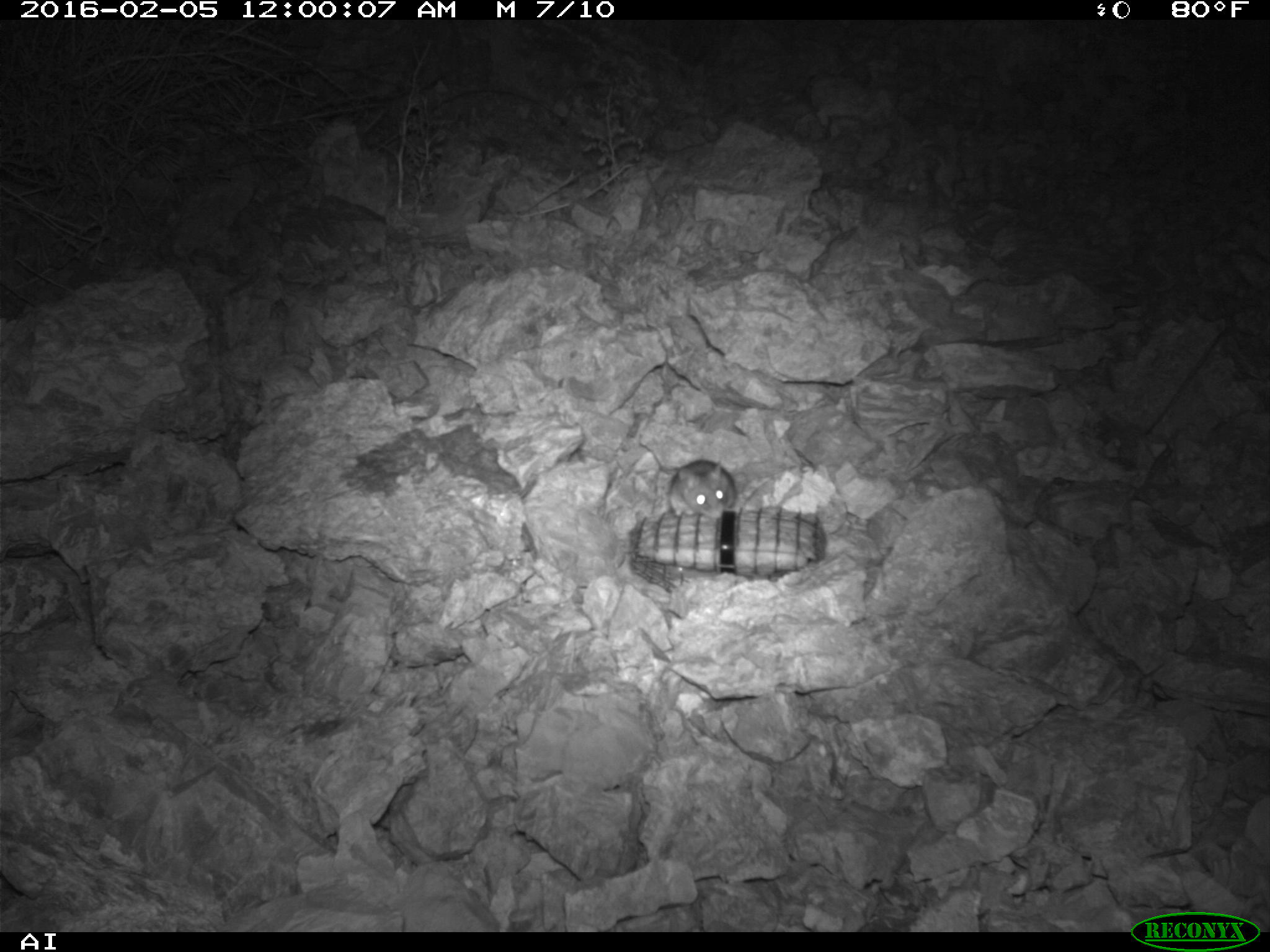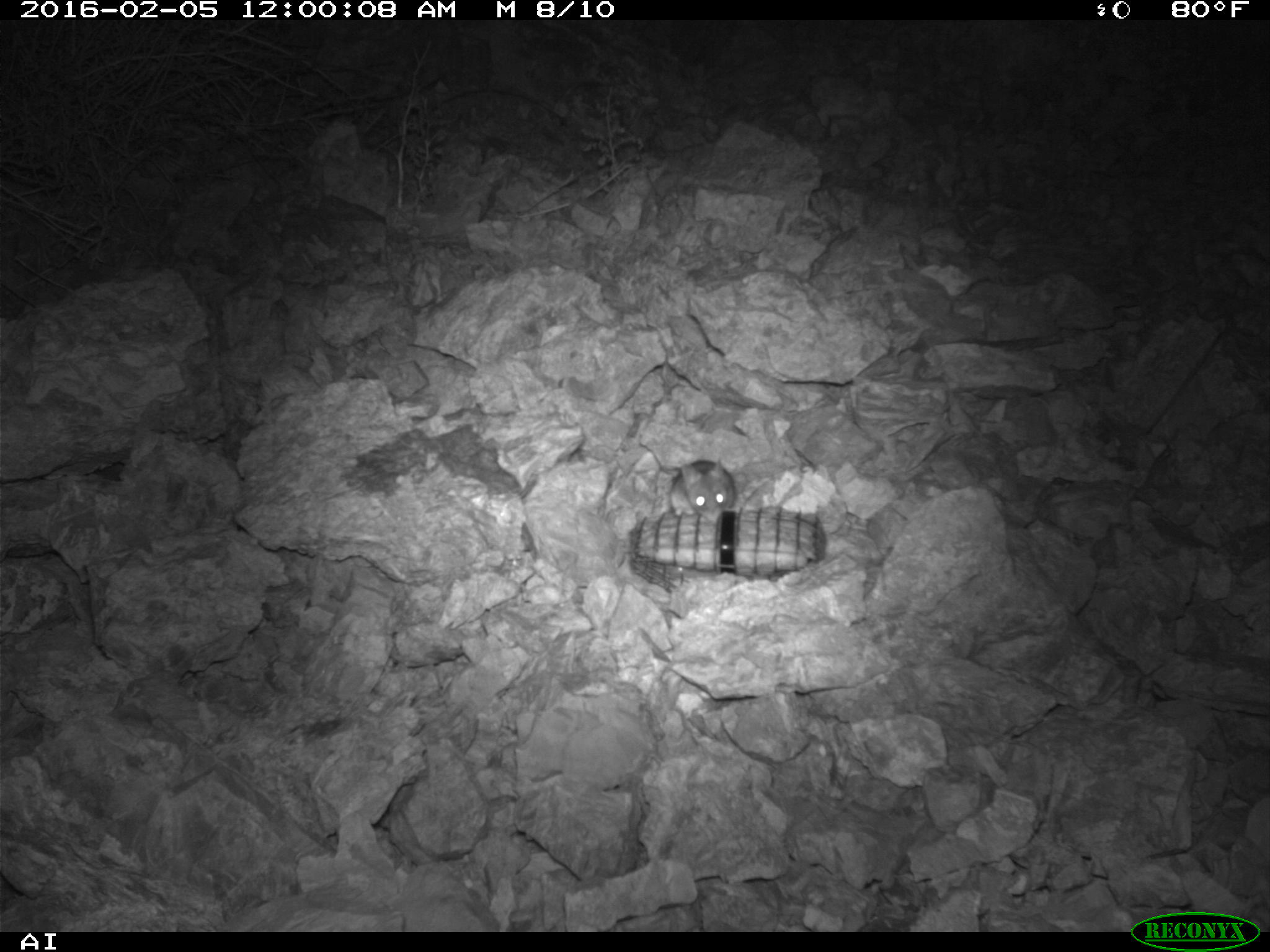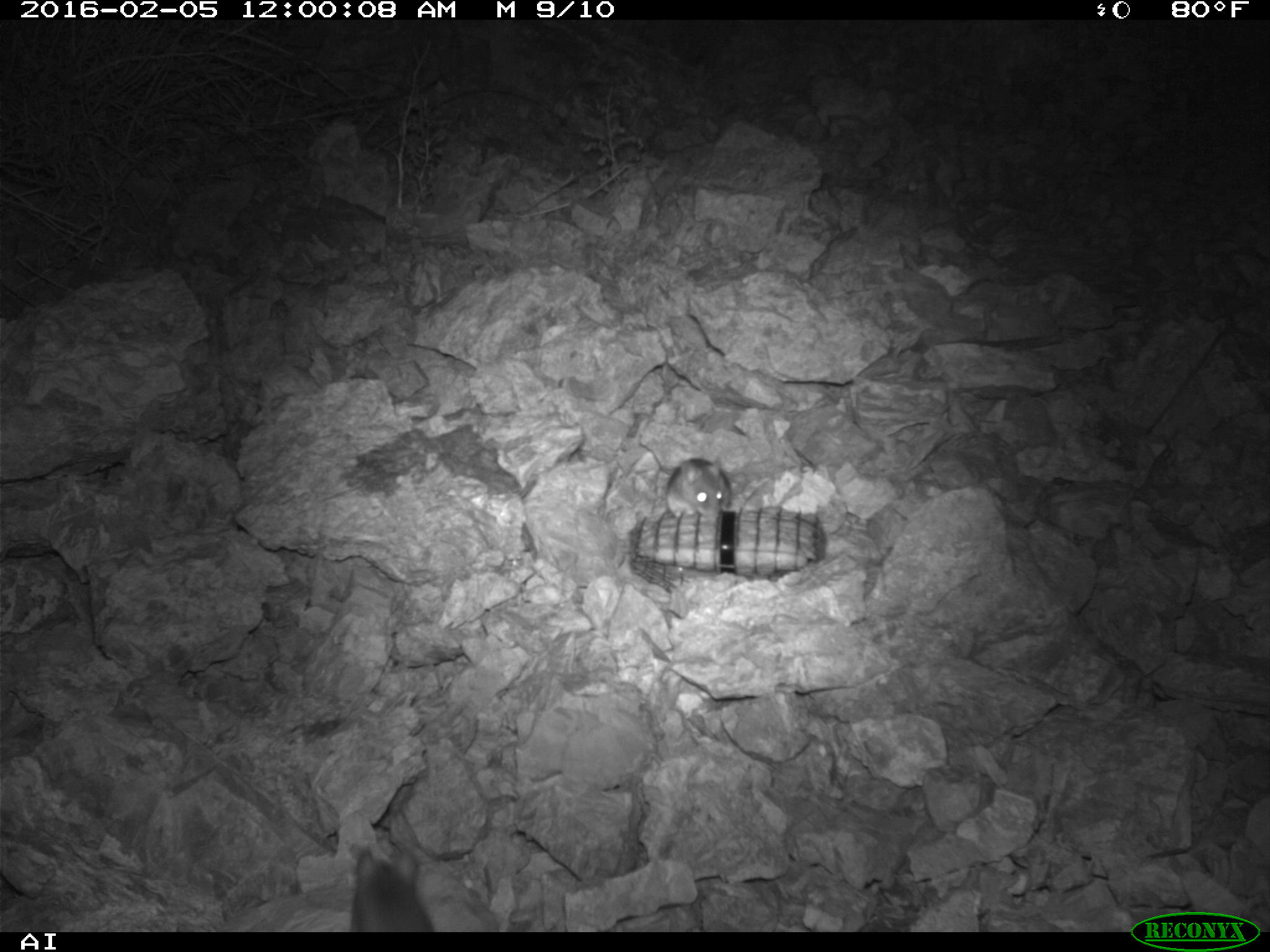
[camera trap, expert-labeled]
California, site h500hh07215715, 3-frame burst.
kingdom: Animalia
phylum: Chordata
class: Mammalia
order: Rodentia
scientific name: Rodentia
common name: rodent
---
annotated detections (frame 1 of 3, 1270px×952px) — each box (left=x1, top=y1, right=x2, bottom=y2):
rodent: (left=635, top=437, right=736, bottom=519)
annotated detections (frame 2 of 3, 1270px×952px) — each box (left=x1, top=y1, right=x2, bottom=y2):
rodent: (left=670, top=459, right=735, bottom=522)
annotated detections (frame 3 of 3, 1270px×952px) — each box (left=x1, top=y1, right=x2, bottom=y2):
rodent: (left=350, top=844, right=433, bottom=932); (left=665, top=456, right=739, bottom=514)